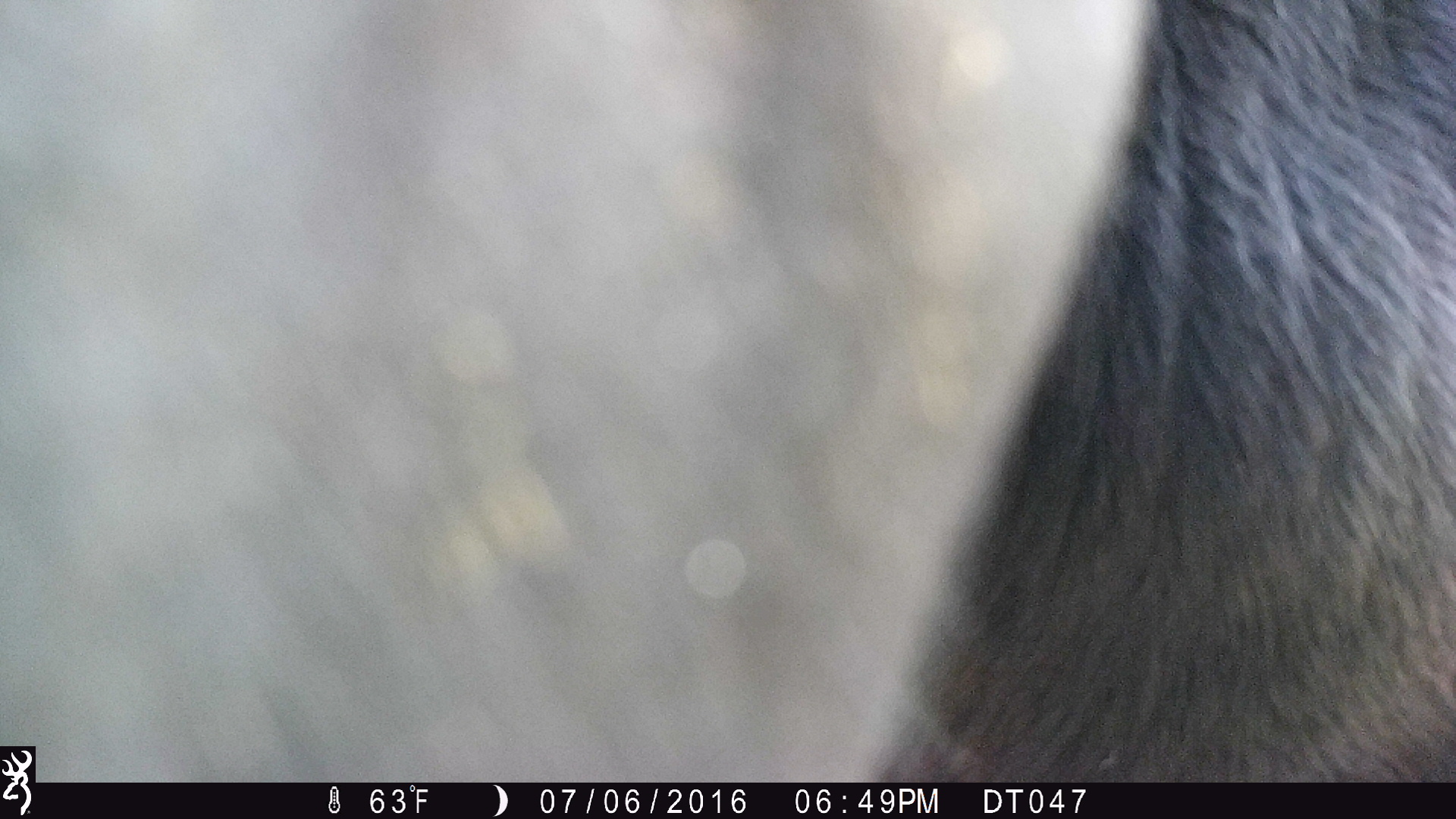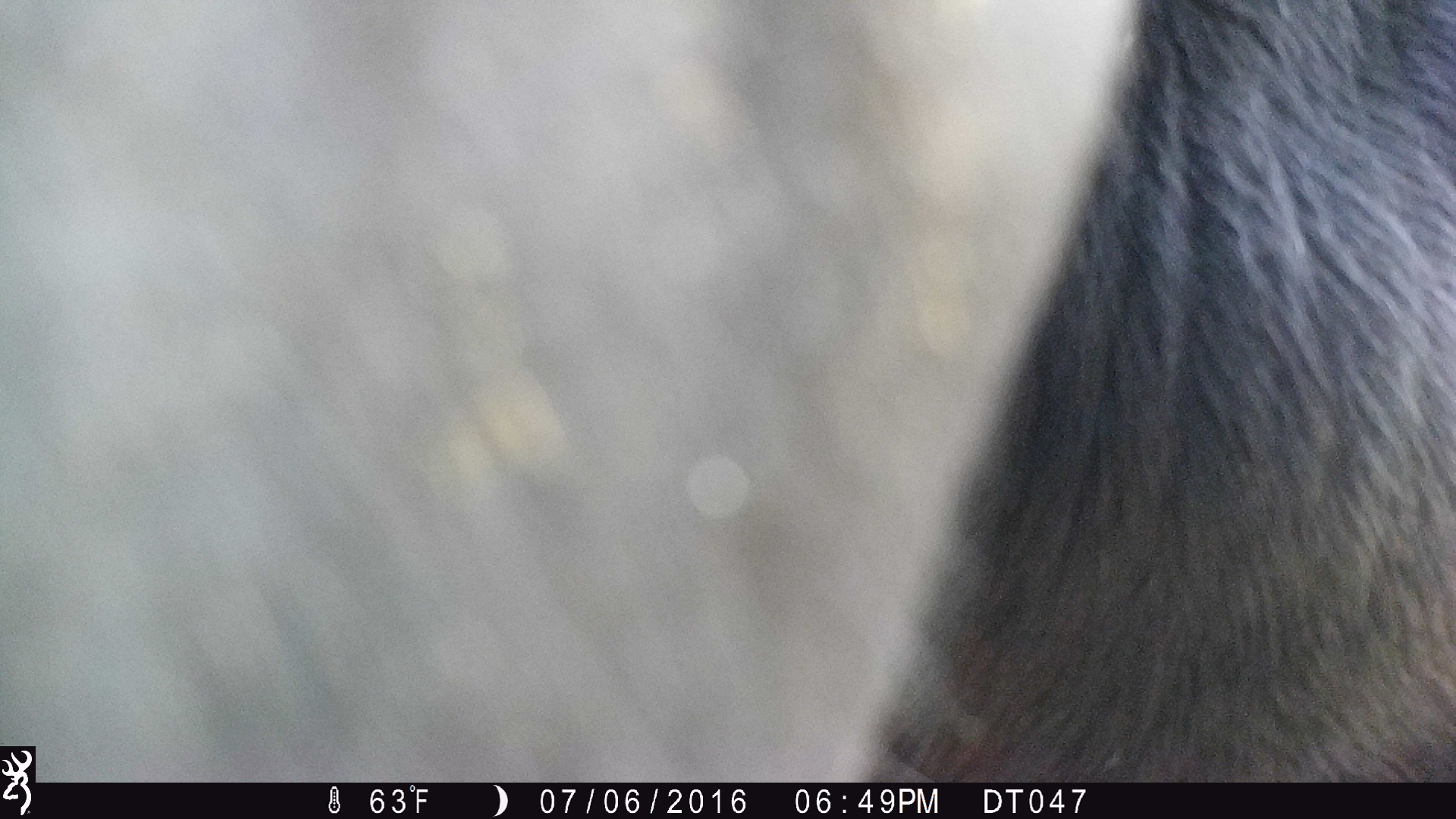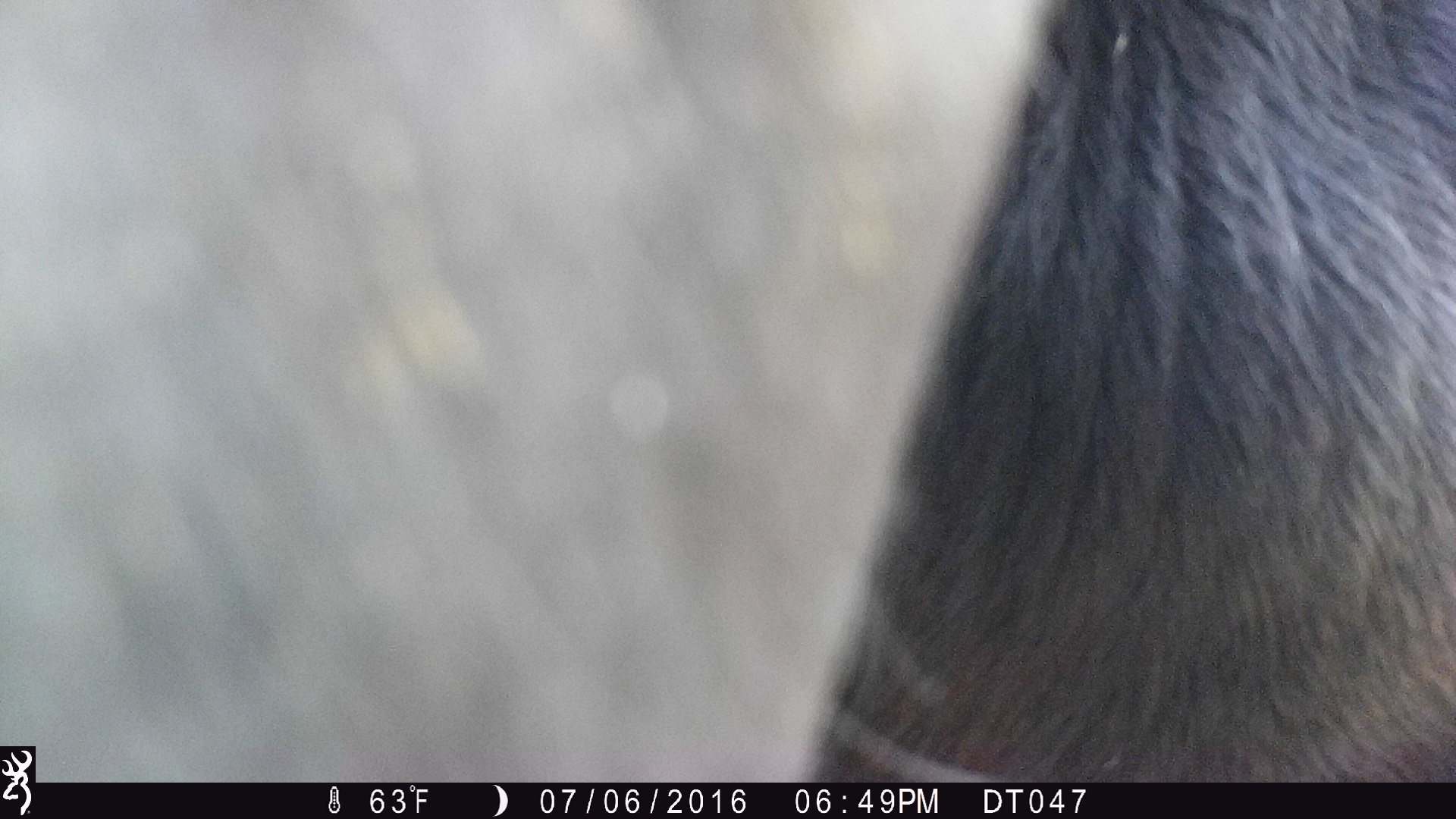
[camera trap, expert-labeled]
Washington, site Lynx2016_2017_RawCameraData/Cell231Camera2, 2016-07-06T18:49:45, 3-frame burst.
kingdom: Animalia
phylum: Chordata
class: Mammalia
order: Artiodactyla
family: Bovidae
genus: Bos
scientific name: Bos taurus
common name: domestic cattle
Domestic cattle (Bos taurus). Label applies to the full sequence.